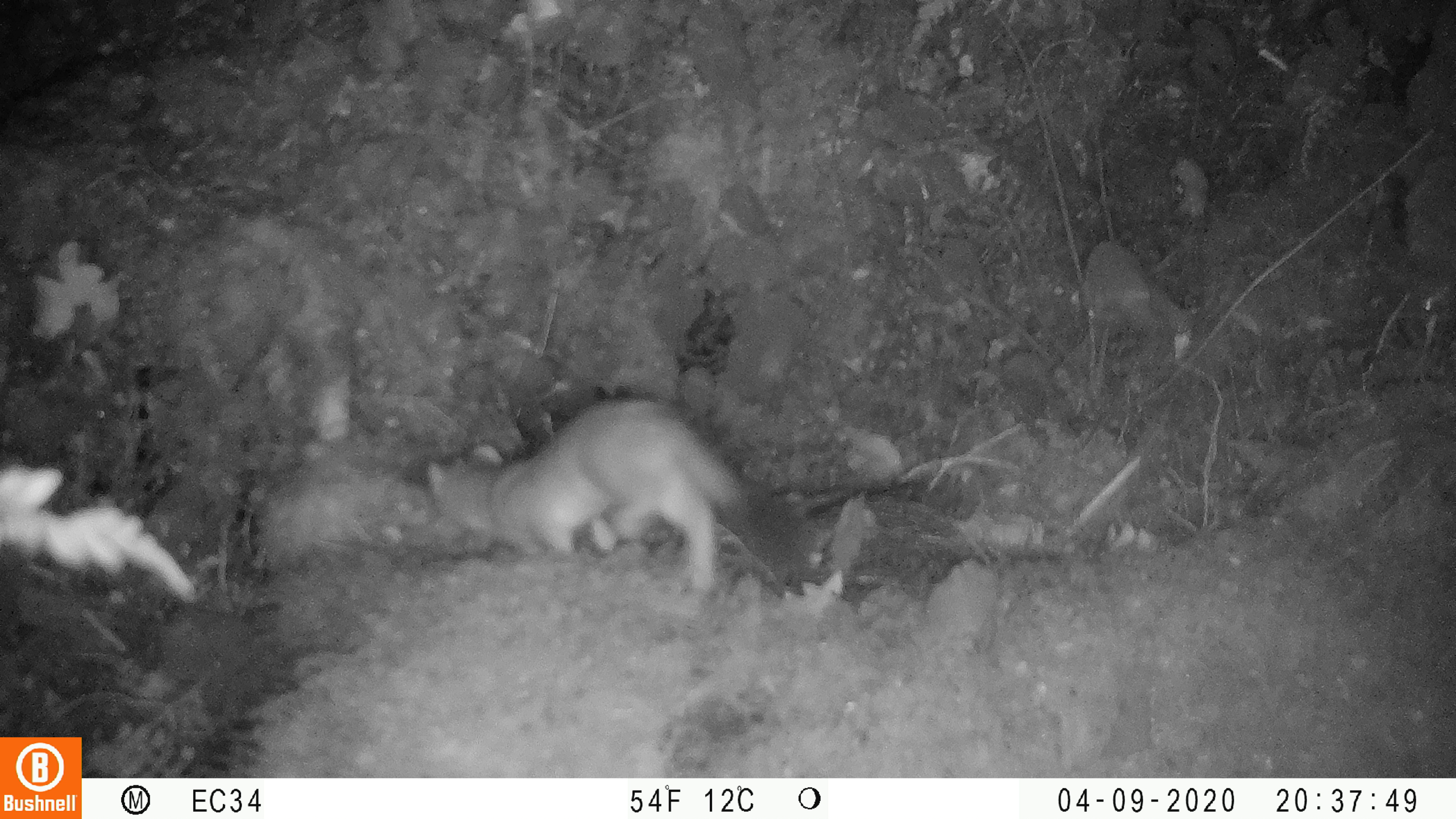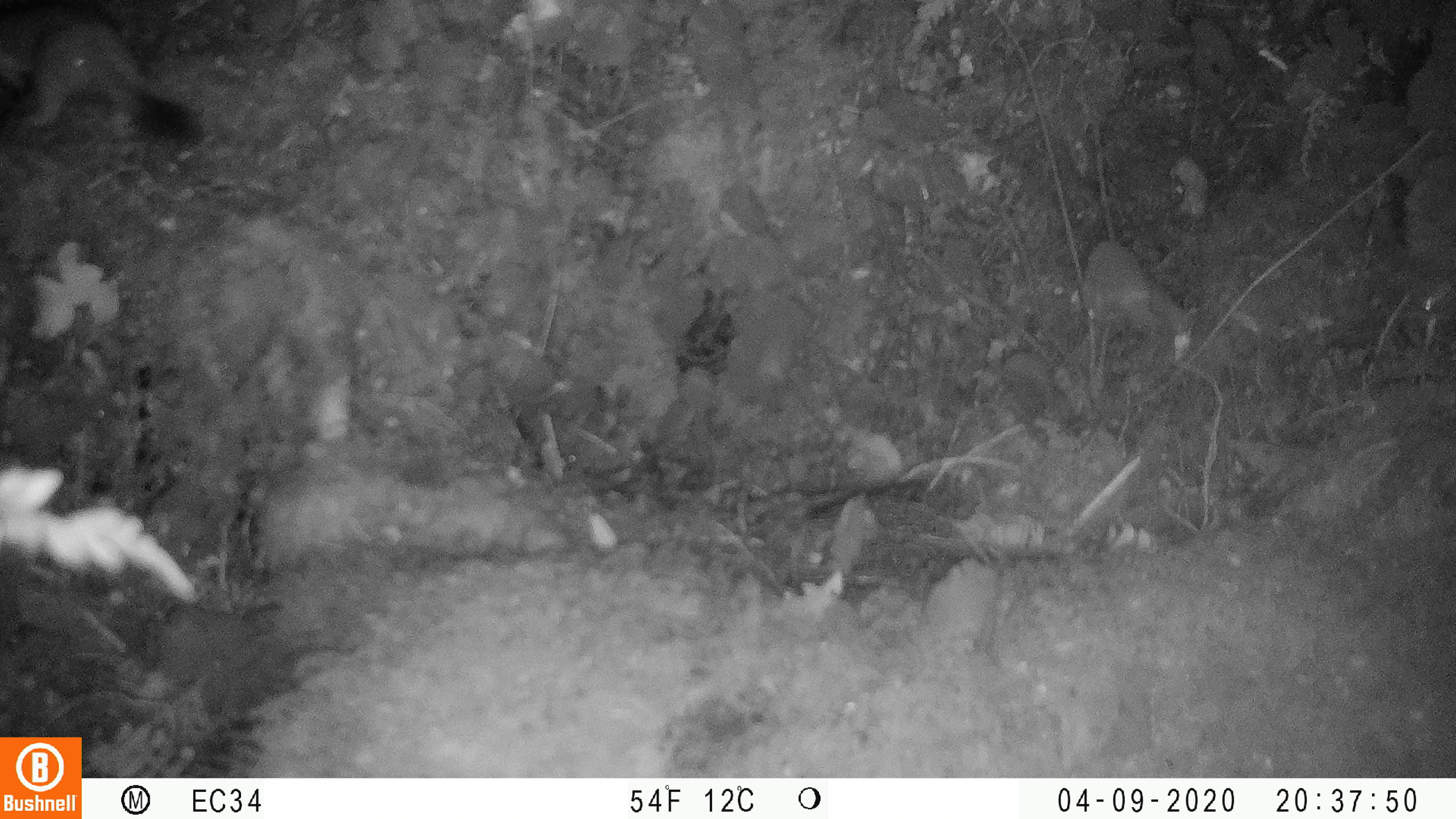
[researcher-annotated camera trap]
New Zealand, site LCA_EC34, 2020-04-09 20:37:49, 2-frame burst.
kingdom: Animalia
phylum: Chordata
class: Mammalia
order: Carnivora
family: Mustelidae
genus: Mustela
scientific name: Mustela erminea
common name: stoat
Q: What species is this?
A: Stoat (Mustela erminea).